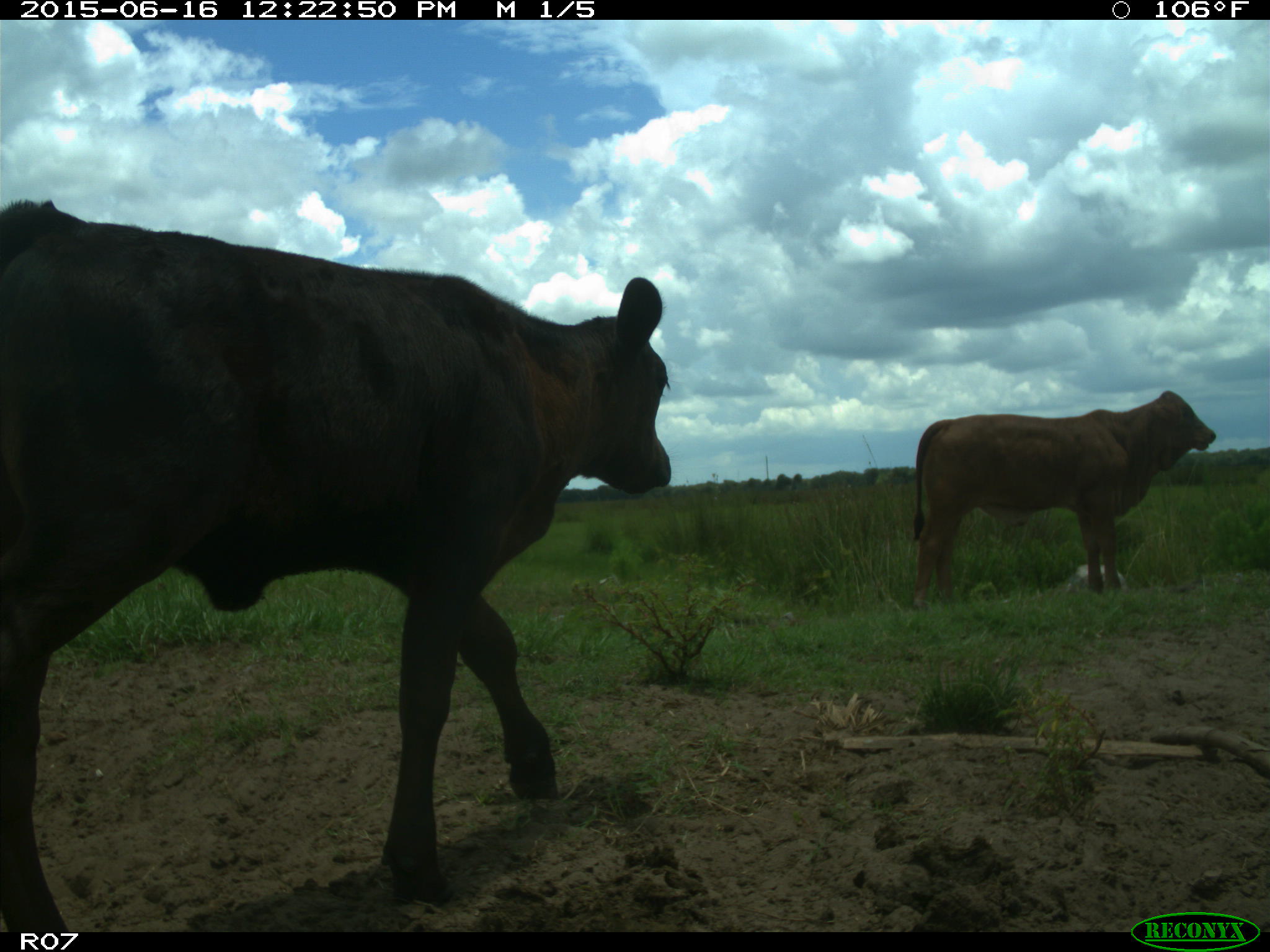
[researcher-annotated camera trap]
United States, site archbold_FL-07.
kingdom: Animalia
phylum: Chordata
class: Mammalia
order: Artiodactyla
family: Bovidae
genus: Bos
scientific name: Bos taurus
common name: domestic cow